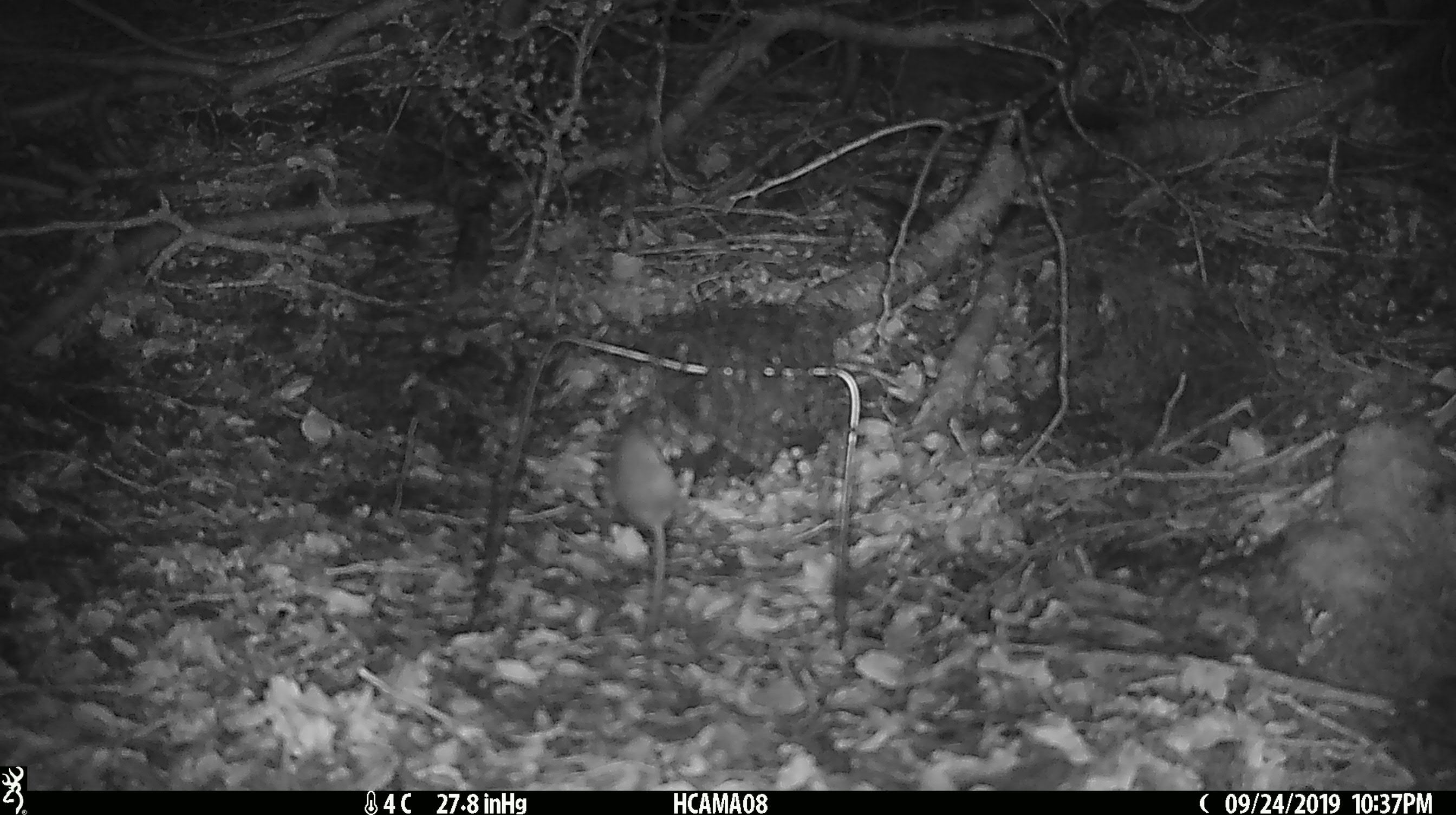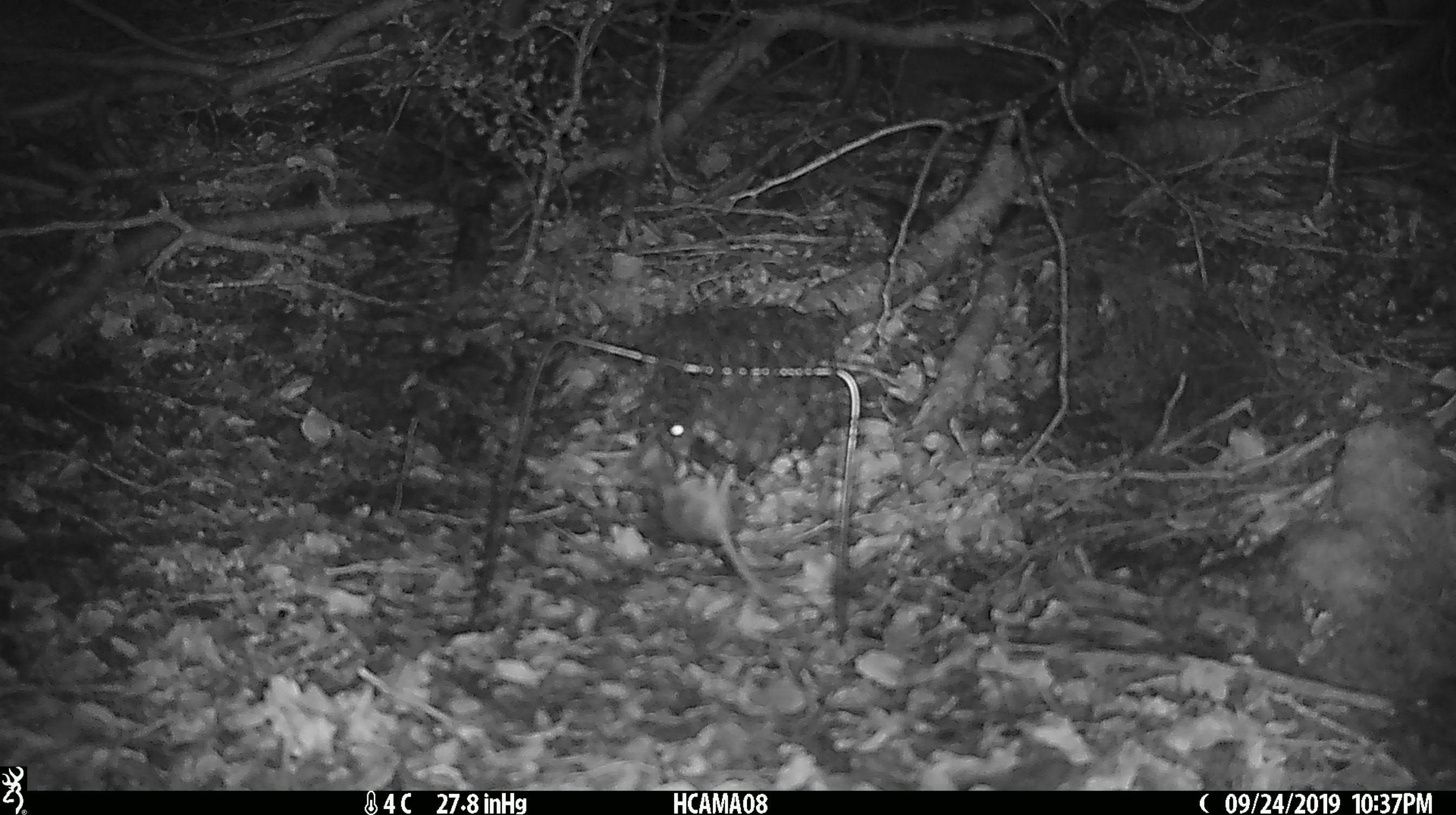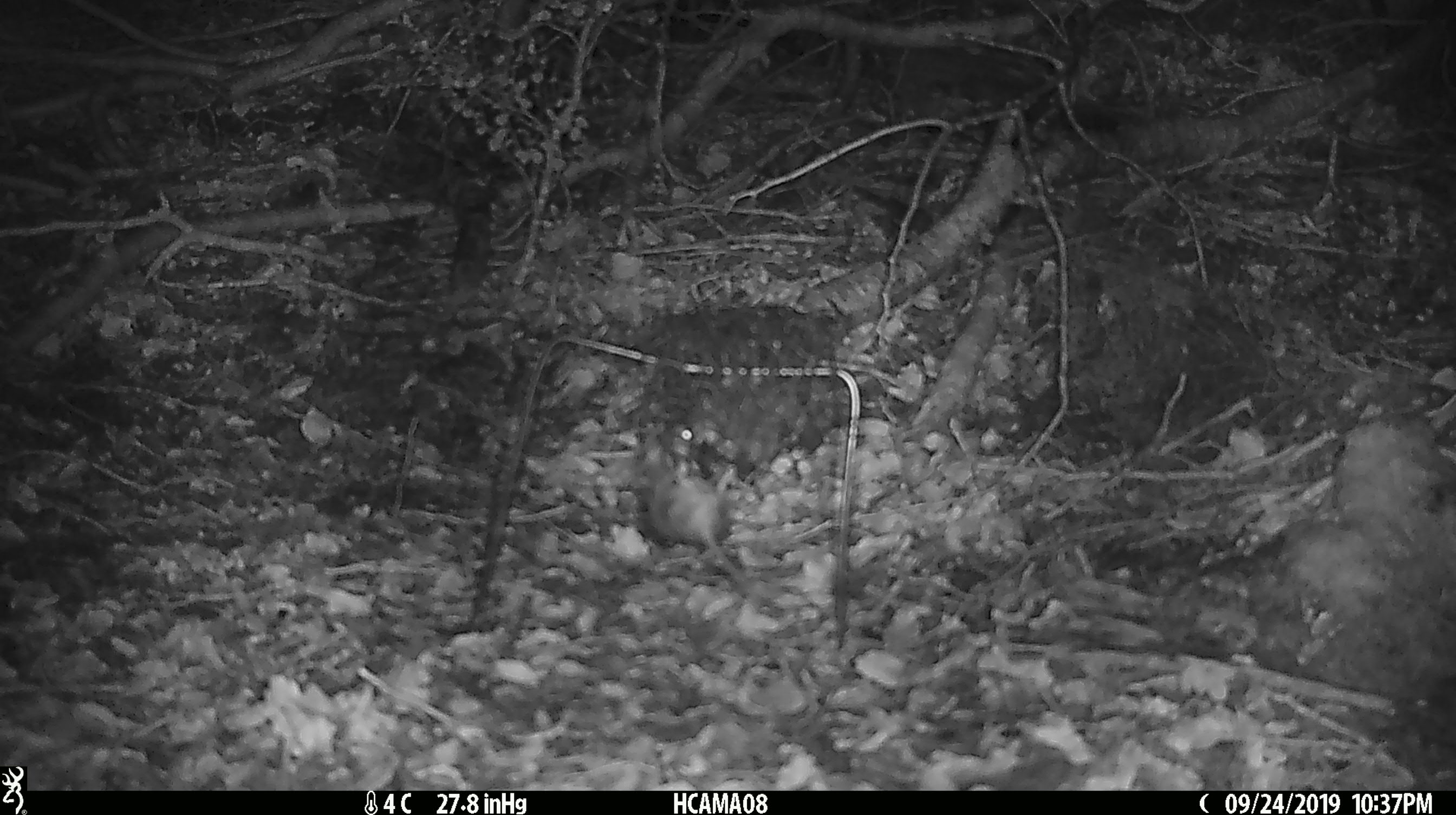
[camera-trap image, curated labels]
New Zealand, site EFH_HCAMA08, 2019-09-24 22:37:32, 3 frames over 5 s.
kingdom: Animalia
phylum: Chordata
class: Mammalia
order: Rodentia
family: Muridae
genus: Mus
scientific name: Mus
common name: mouse